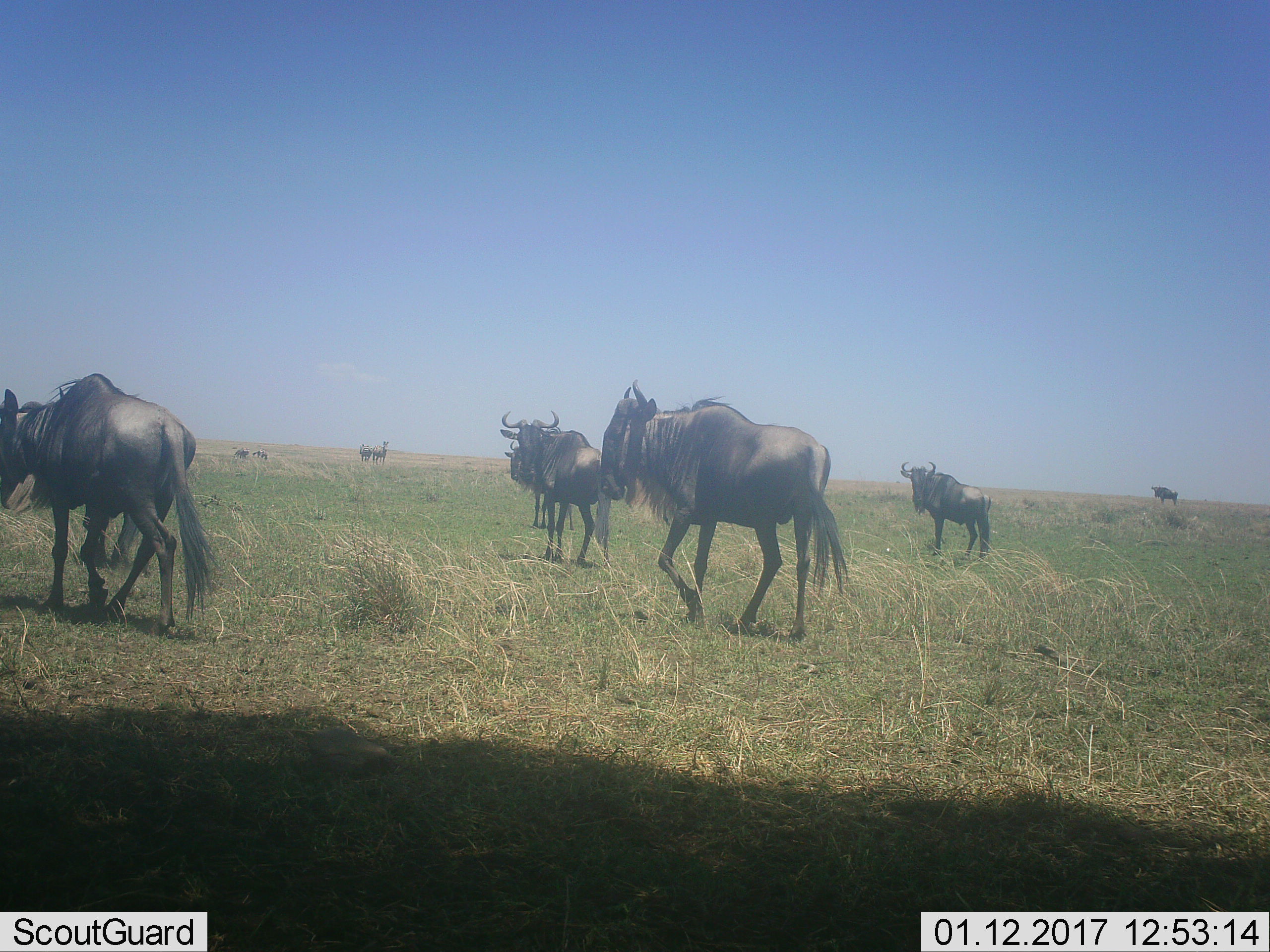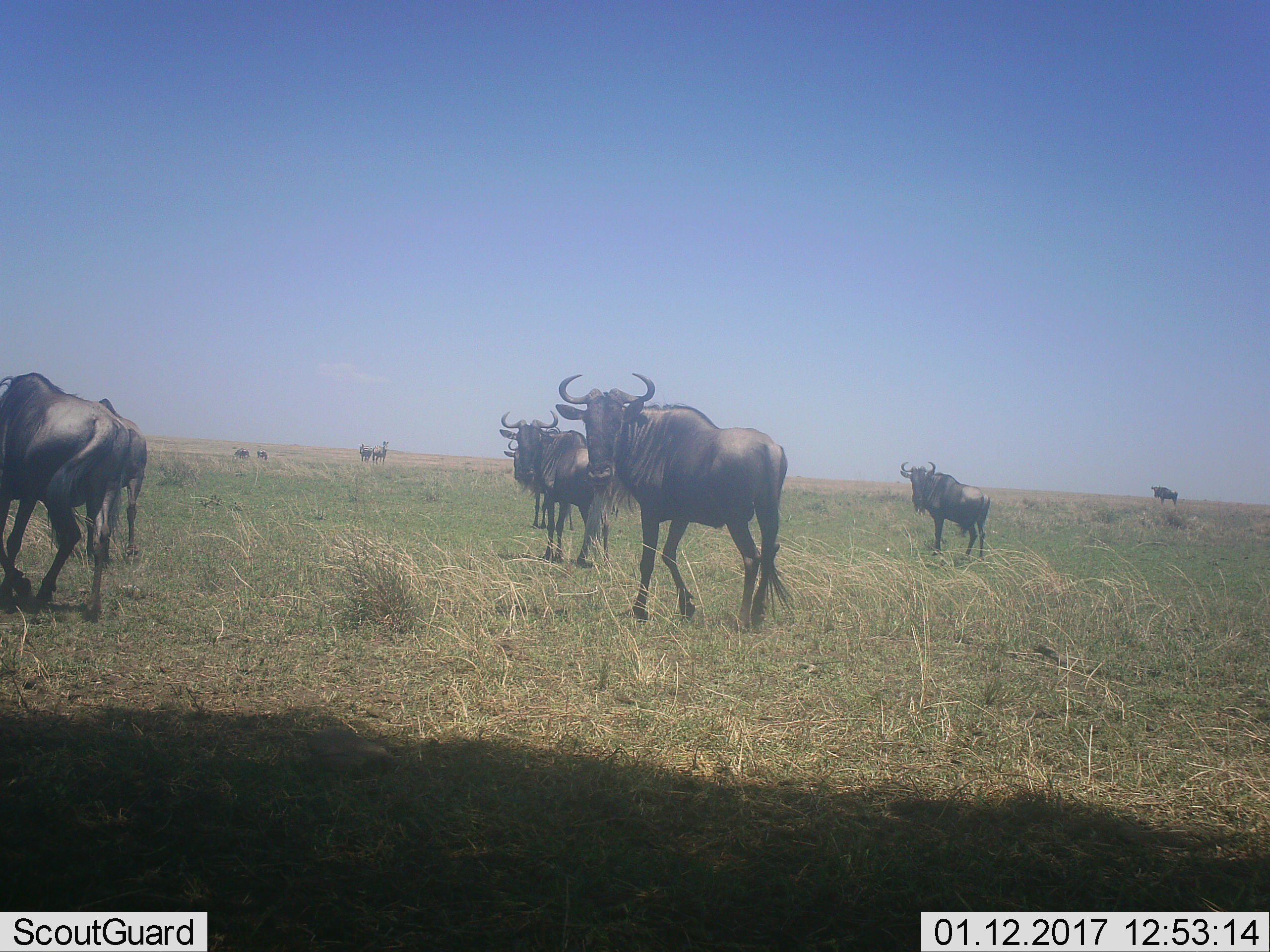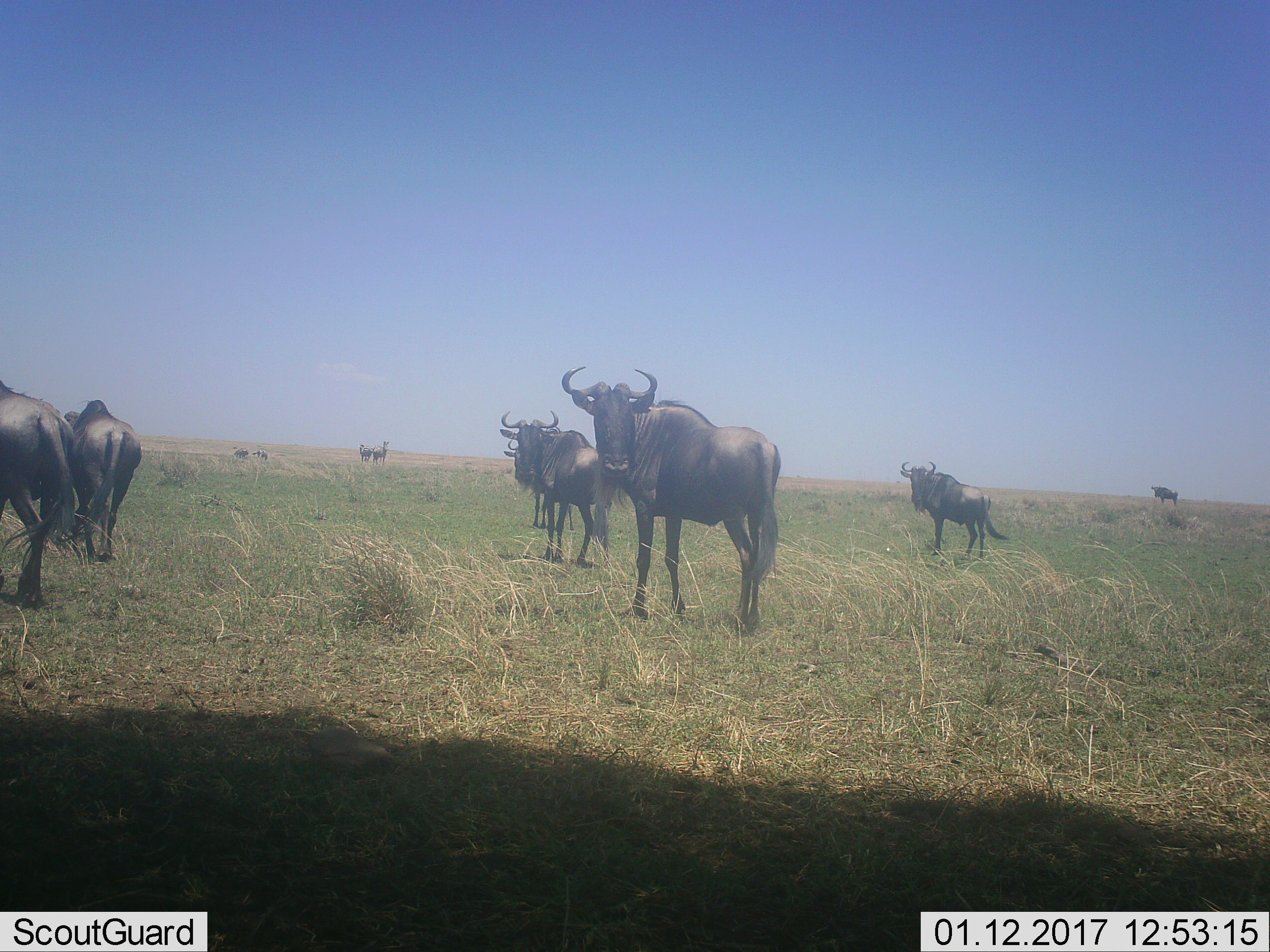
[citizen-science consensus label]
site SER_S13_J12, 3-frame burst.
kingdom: Animalia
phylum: Chordata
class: Mammalia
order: Artiodactyla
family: Bovidae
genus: Connochaetes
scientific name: Connochaetes taurinus taurinus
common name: blue wildebeest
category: wildebeestblue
Wildebeestblue (blue wildebeest) (Connochaetes taurinus taurinus), count 7. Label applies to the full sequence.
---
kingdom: Animalia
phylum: Chordata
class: Mammalia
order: Perissodactyla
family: Equidae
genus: Equus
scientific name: Equus quagga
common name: plains zebra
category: zebraplains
Zebraplains (plains zebra) (Equus quagga), count 4. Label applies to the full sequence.